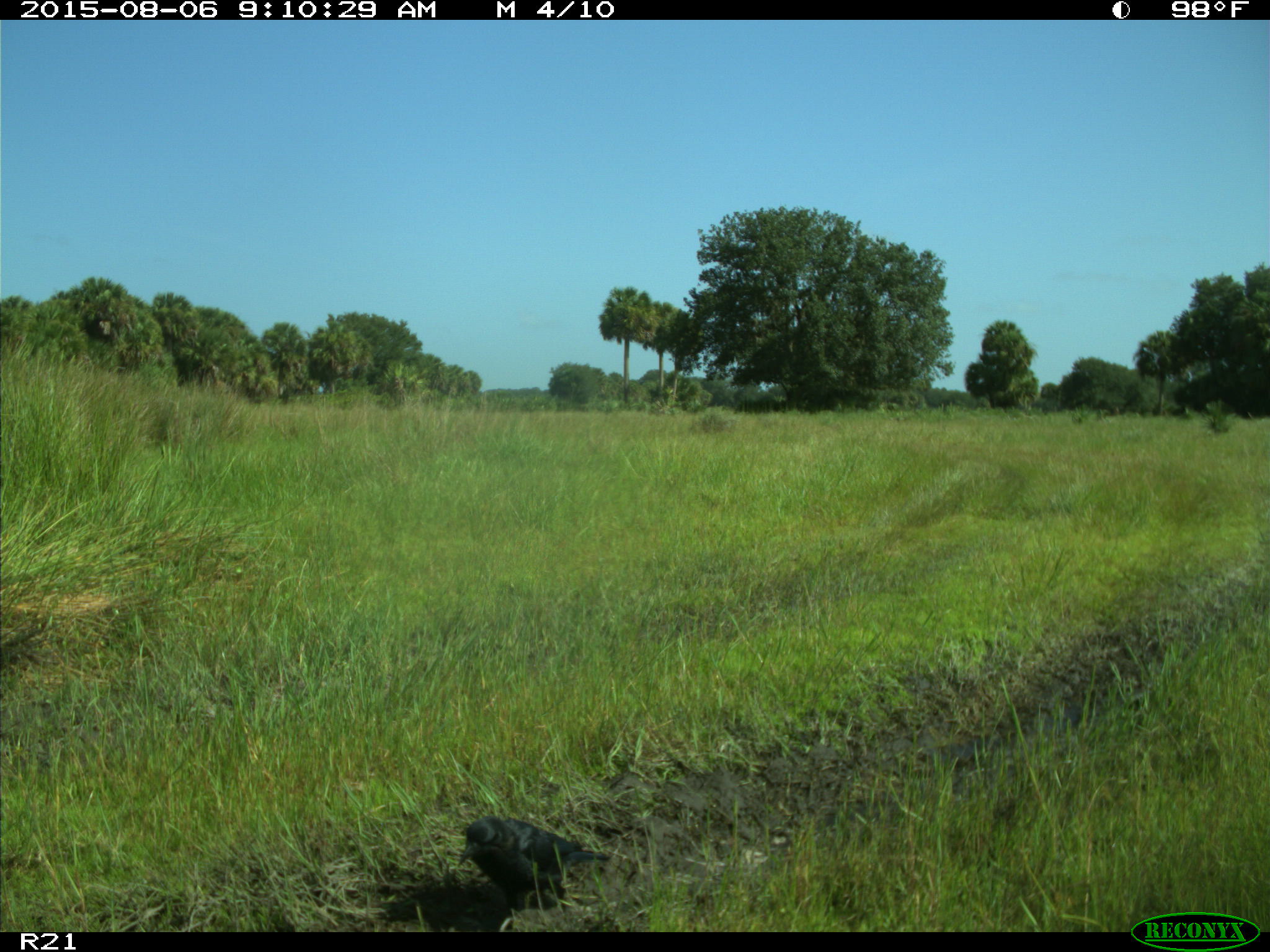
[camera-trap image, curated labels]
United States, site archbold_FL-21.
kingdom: Animalia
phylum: Chordata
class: Aves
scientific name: Aves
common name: birds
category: unidentified bird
Unidentified bird (birds) (Aves).